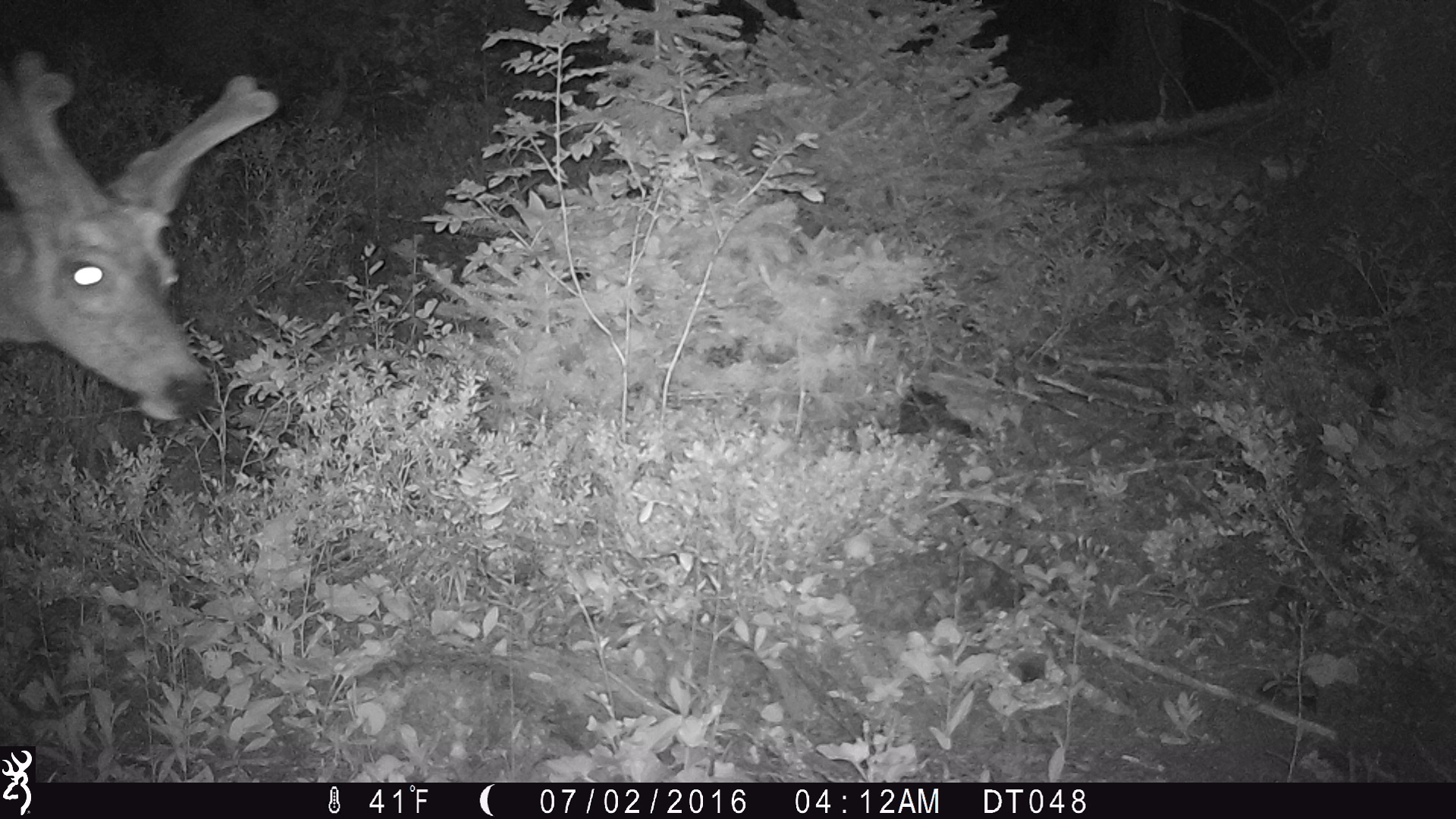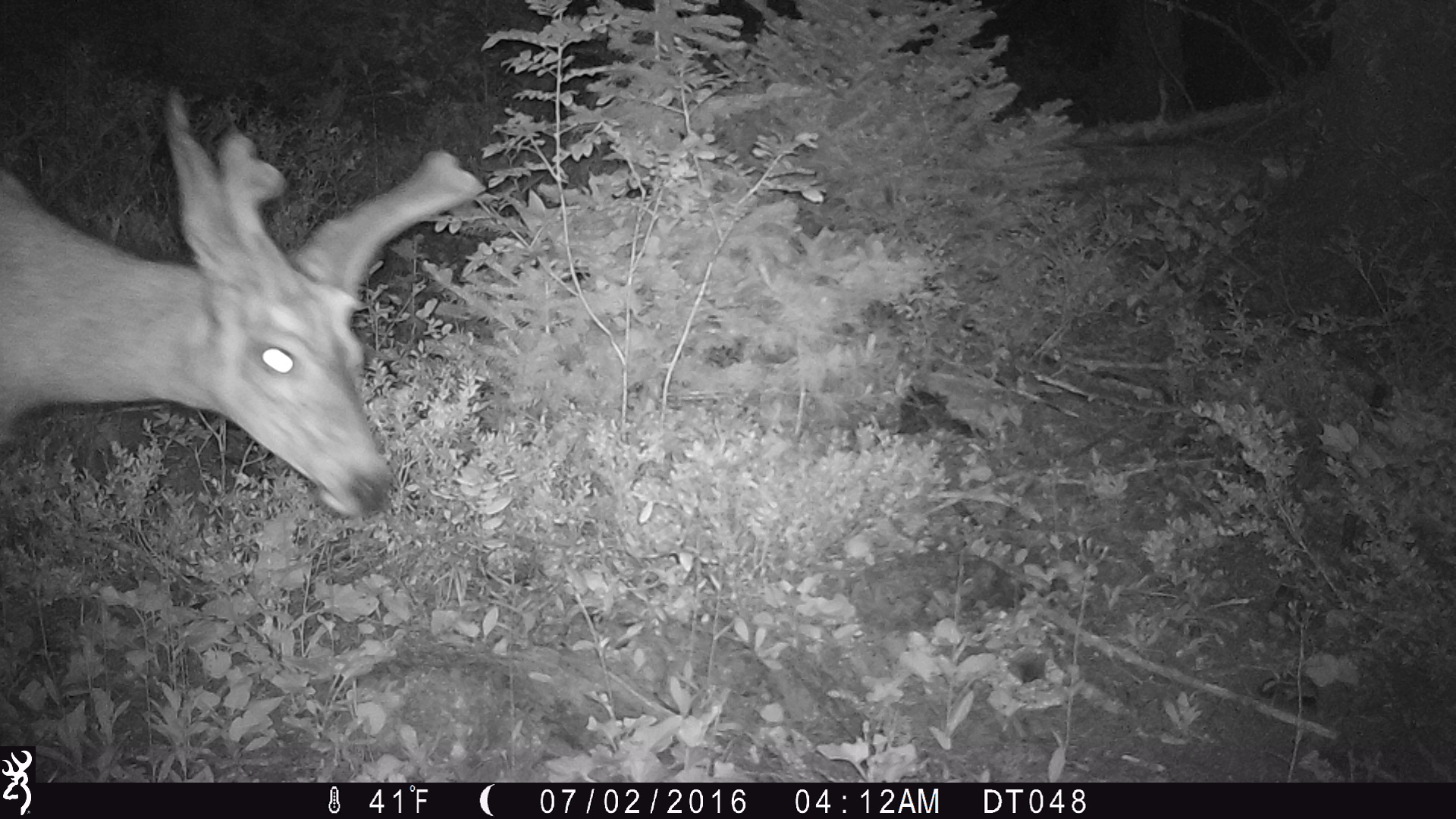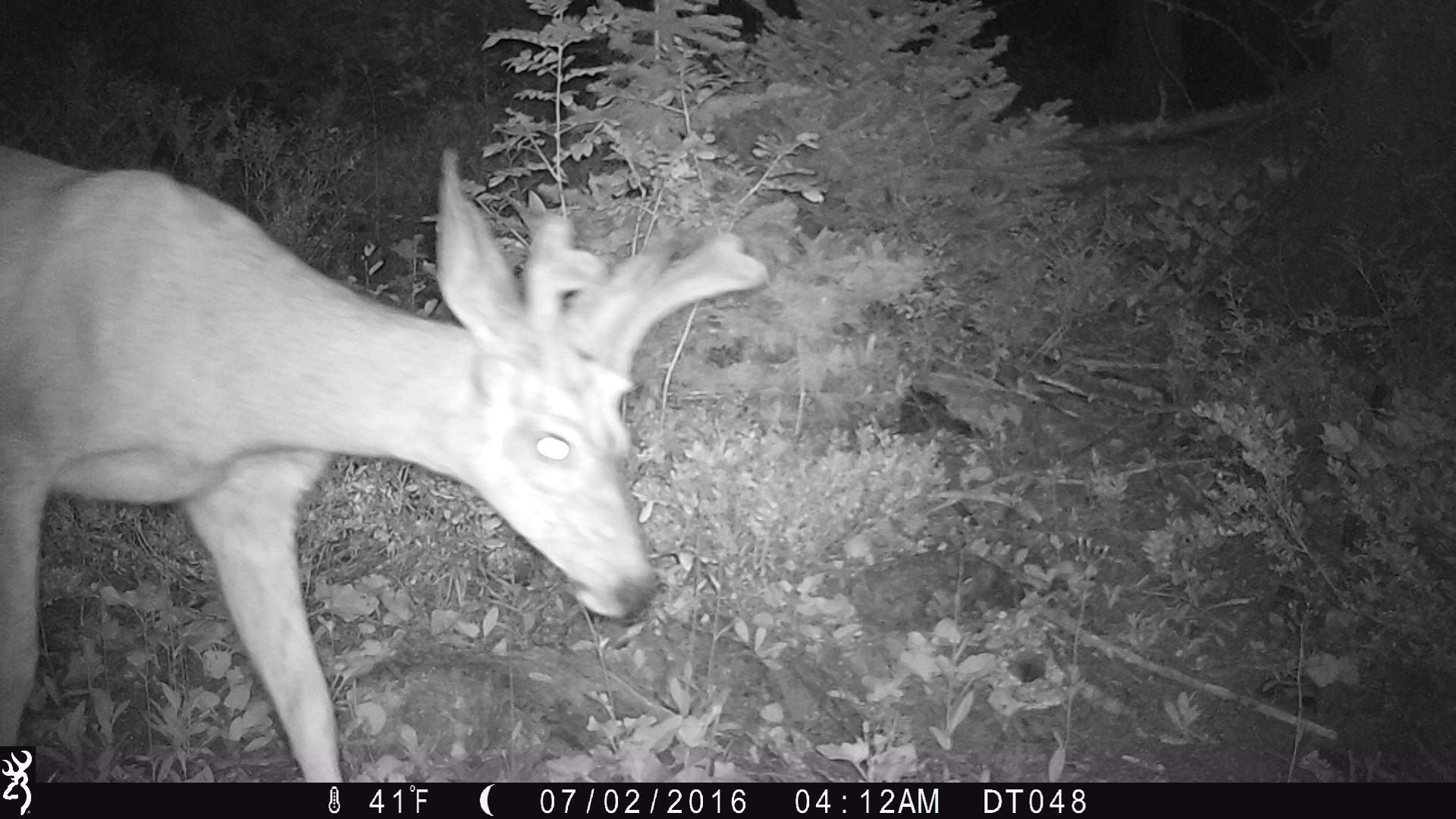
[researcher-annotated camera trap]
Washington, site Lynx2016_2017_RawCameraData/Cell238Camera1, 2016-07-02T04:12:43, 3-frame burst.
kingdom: Animalia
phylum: Chordata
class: Mammalia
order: Artiodactyla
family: Cervidae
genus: Odocoileus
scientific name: Odocoileus hemionus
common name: mule deer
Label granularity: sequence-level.